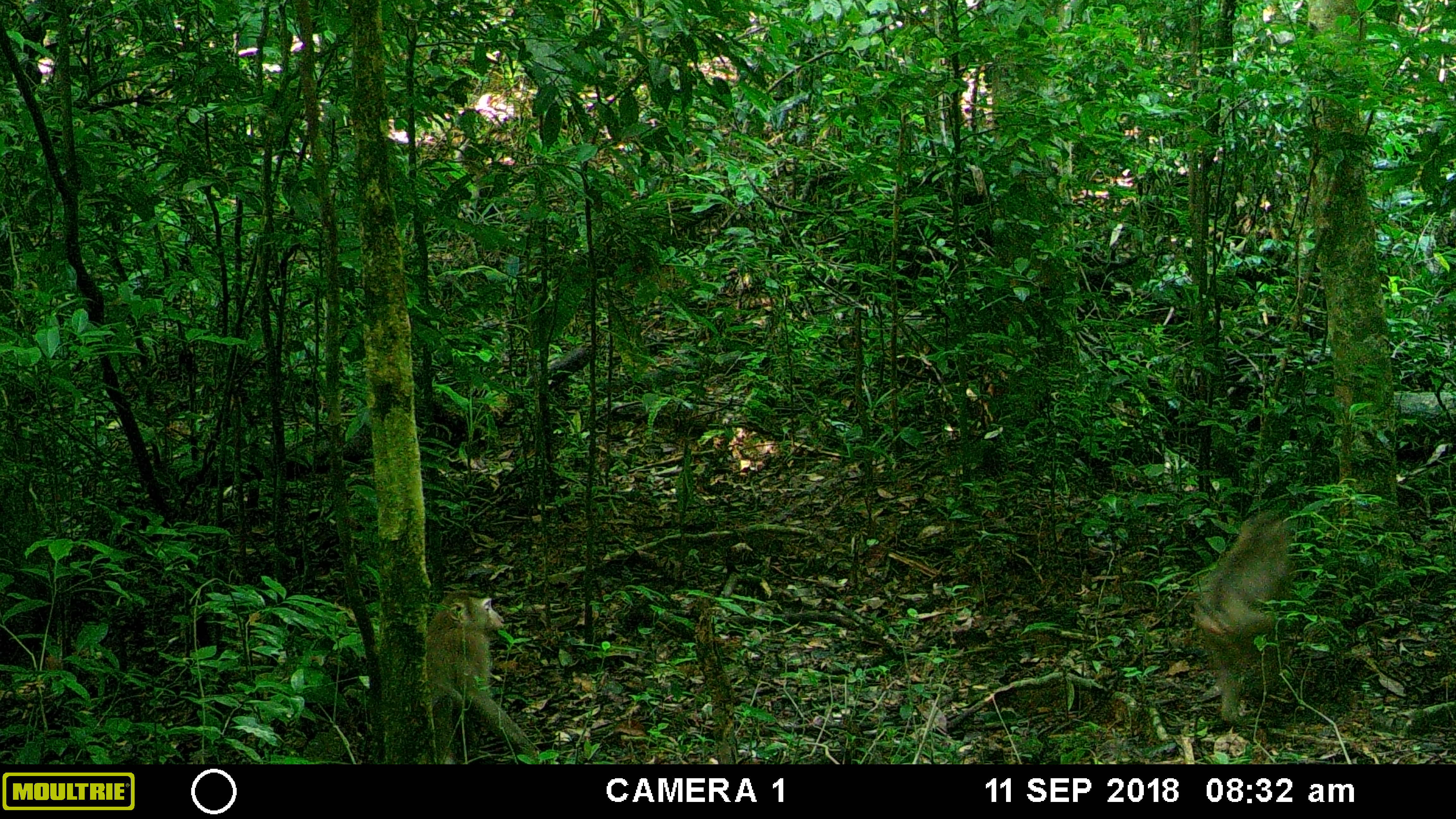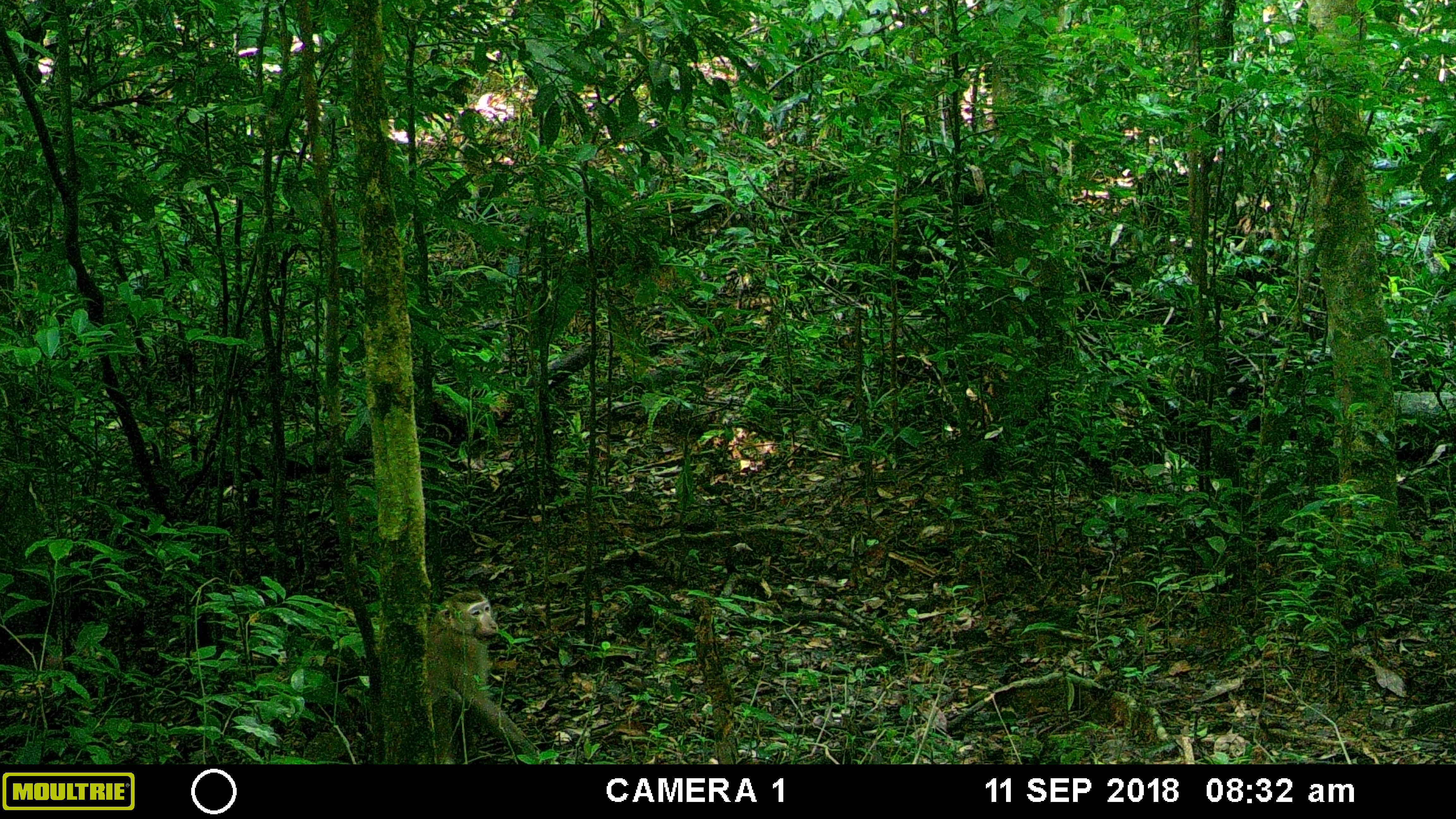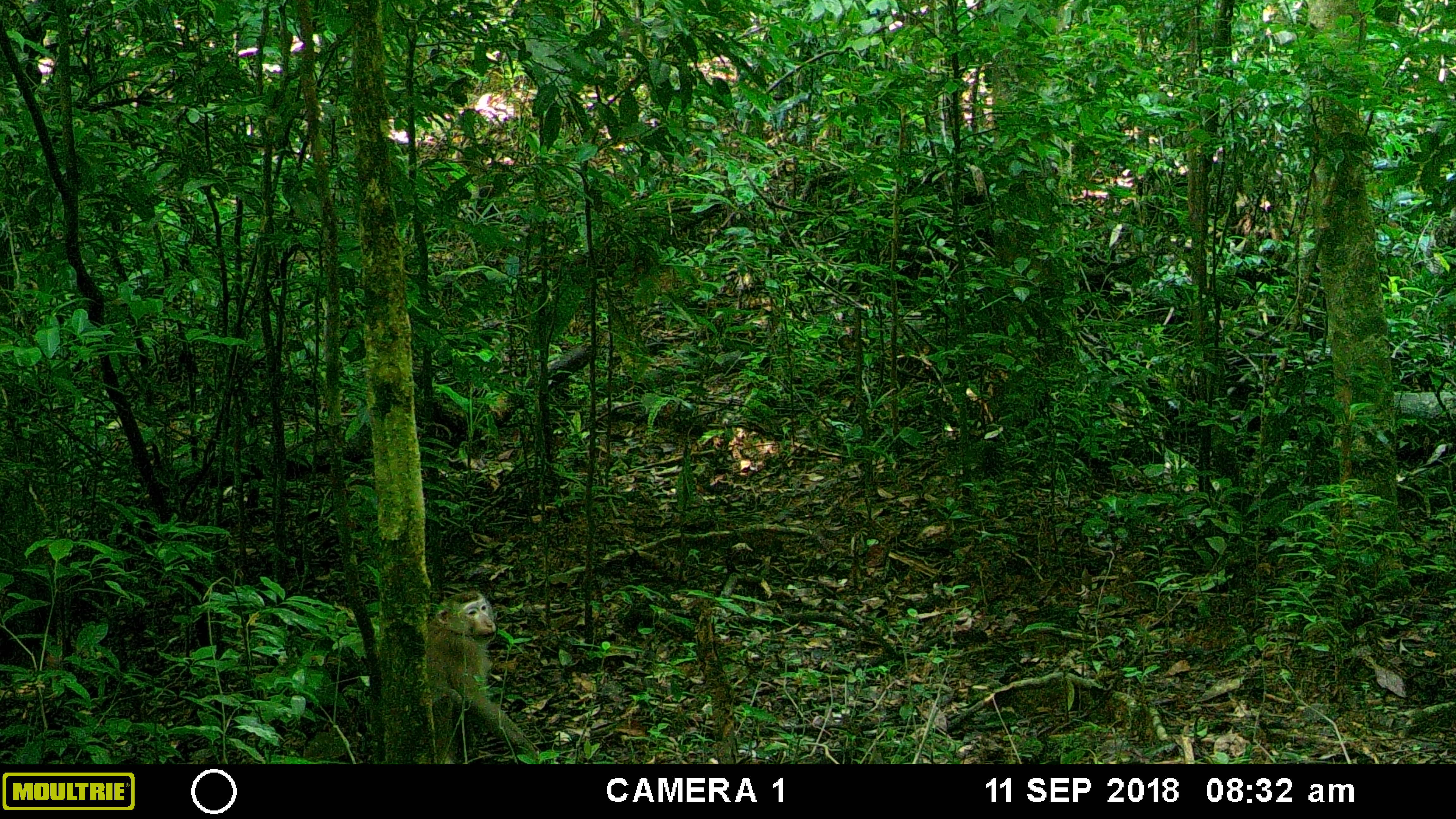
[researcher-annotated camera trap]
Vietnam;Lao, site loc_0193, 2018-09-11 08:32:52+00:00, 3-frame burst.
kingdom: Animalia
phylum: Chordata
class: Mammalia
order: Primates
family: Cercopithecidae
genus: Macaca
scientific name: Macaca nemestrina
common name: pig-tailed macaque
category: pig tailed macaque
Pig tailed macaque (pig-tailed macaque) (Macaca nemestrina). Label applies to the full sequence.